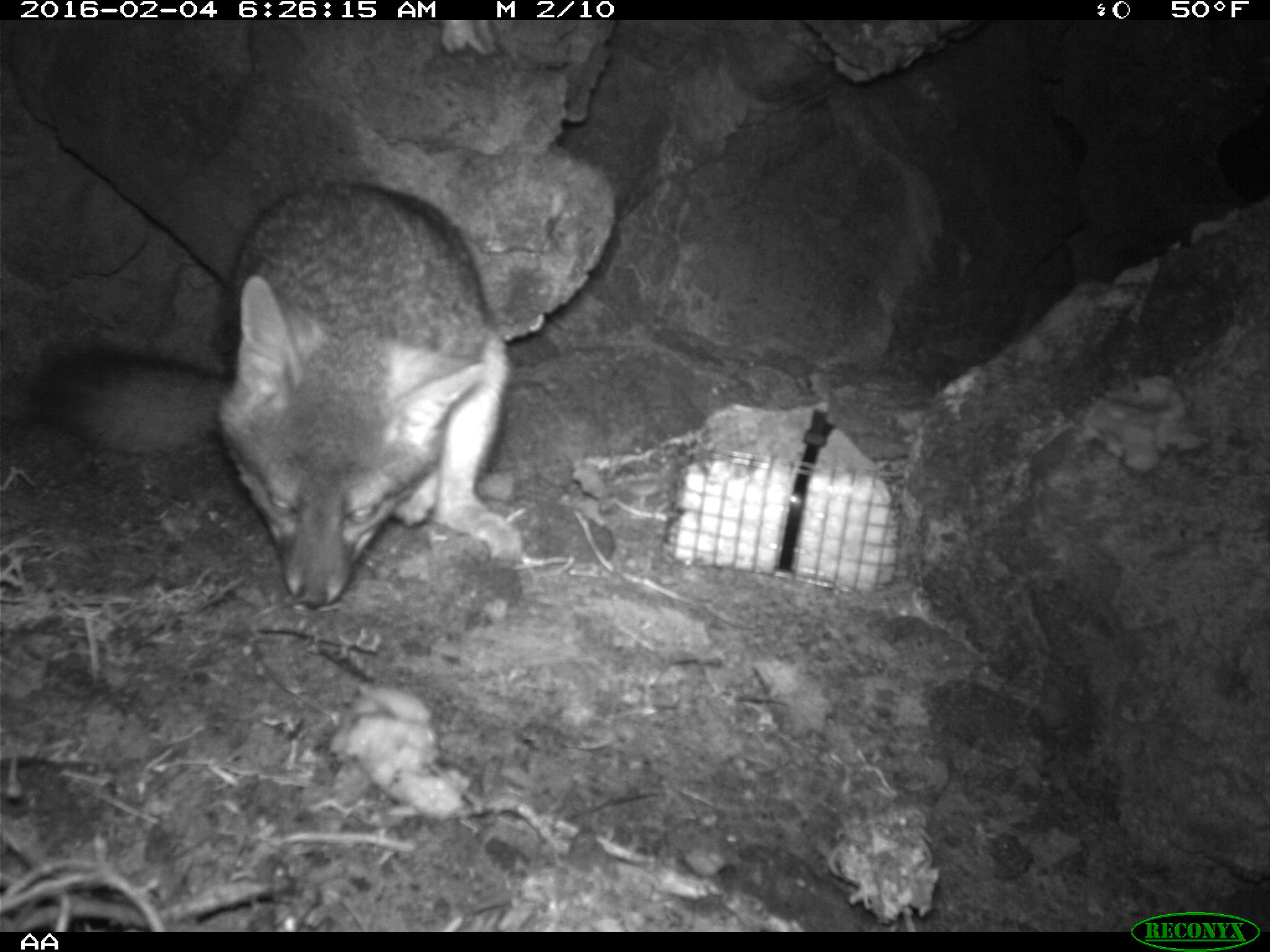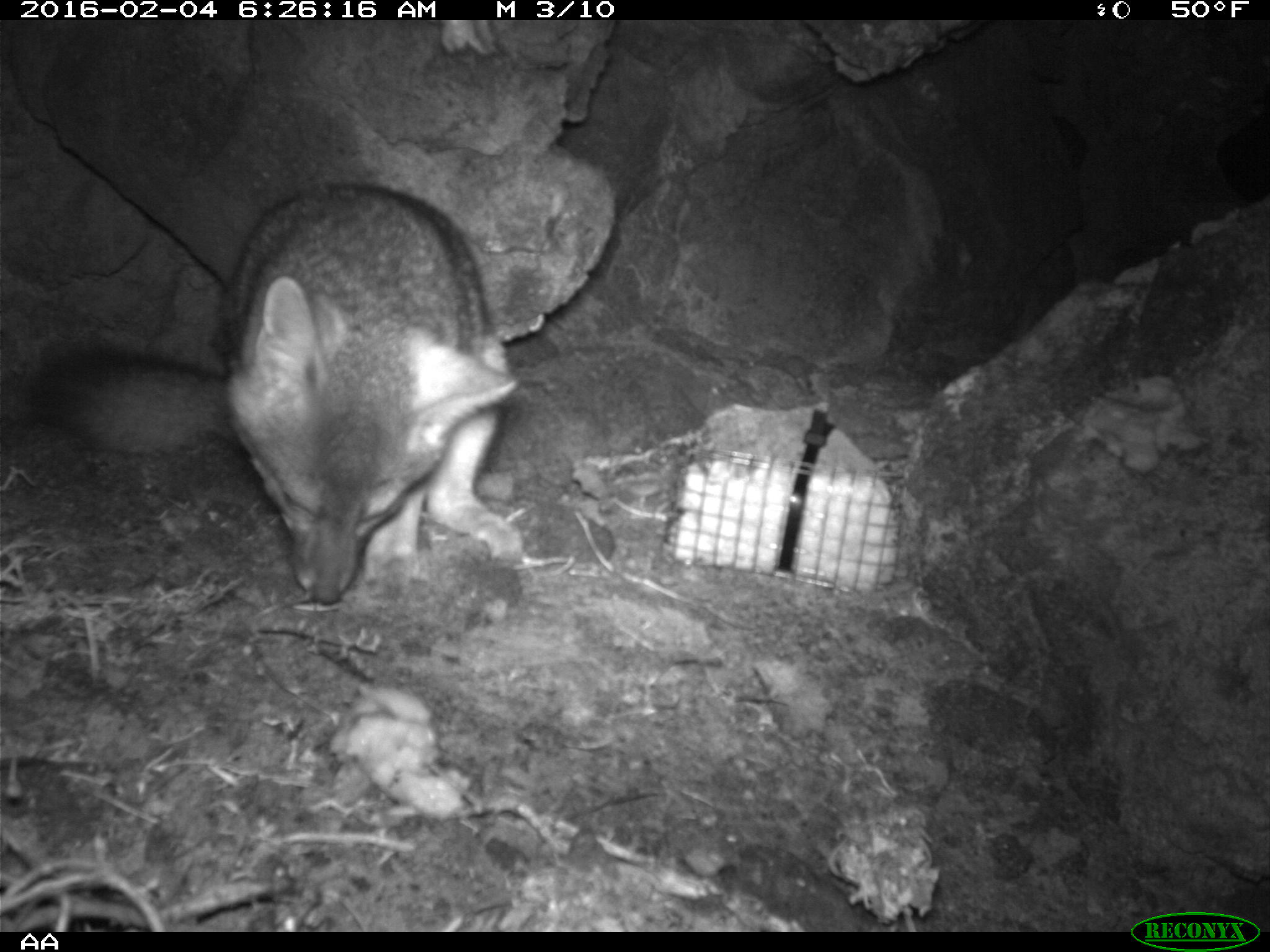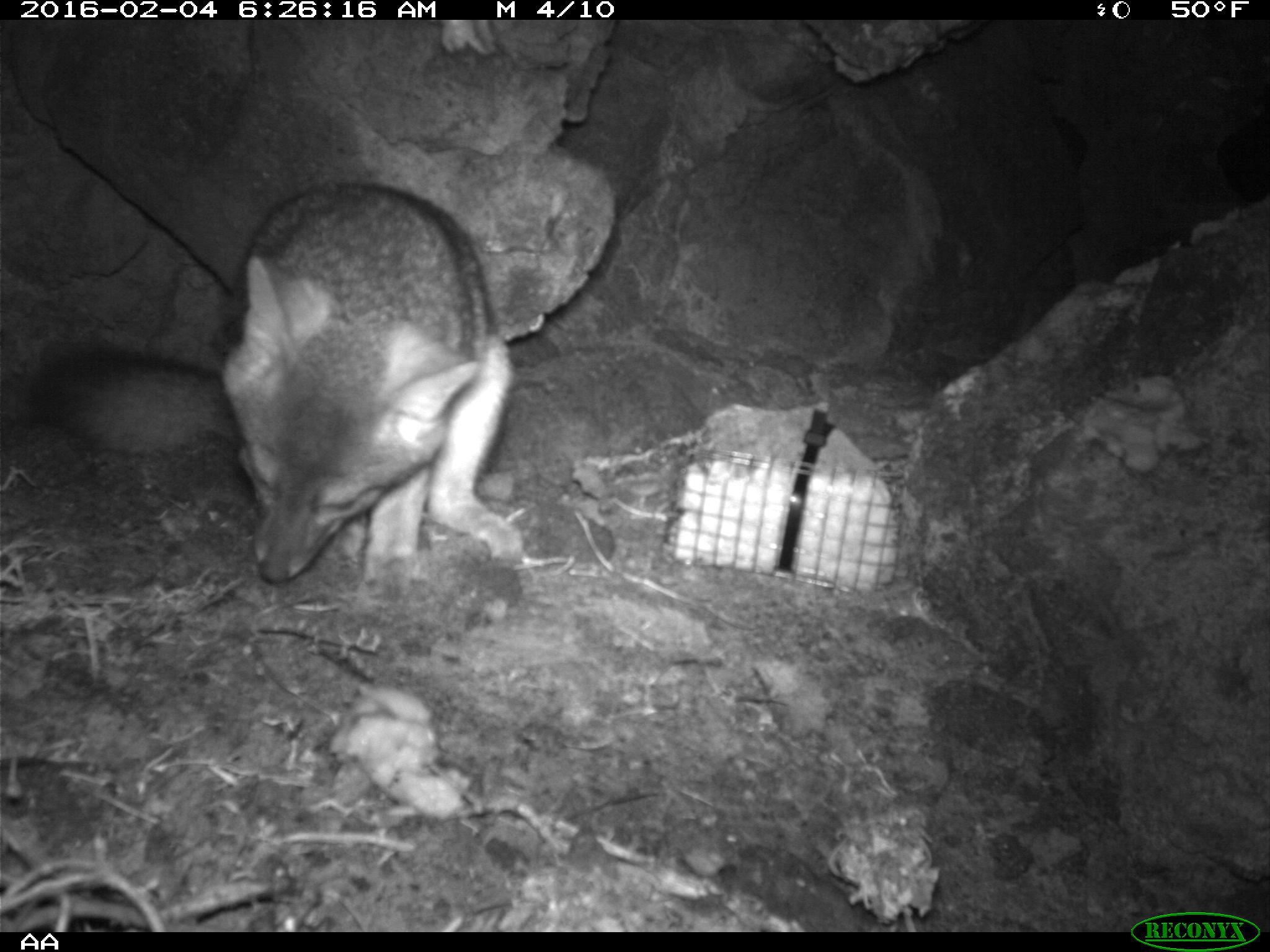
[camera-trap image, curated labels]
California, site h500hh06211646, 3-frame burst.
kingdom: Animalia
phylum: Chordata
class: Mammalia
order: Carnivora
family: Canidae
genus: Urocyon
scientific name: Urocyon littoralis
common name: island fox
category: fox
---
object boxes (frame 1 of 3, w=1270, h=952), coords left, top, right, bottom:
fox: 31, 182, 523, 609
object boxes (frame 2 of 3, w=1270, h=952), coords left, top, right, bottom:
fox: 0, 184, 526, 604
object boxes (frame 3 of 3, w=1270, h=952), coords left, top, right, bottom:
fox: 33, 182, 522, 606